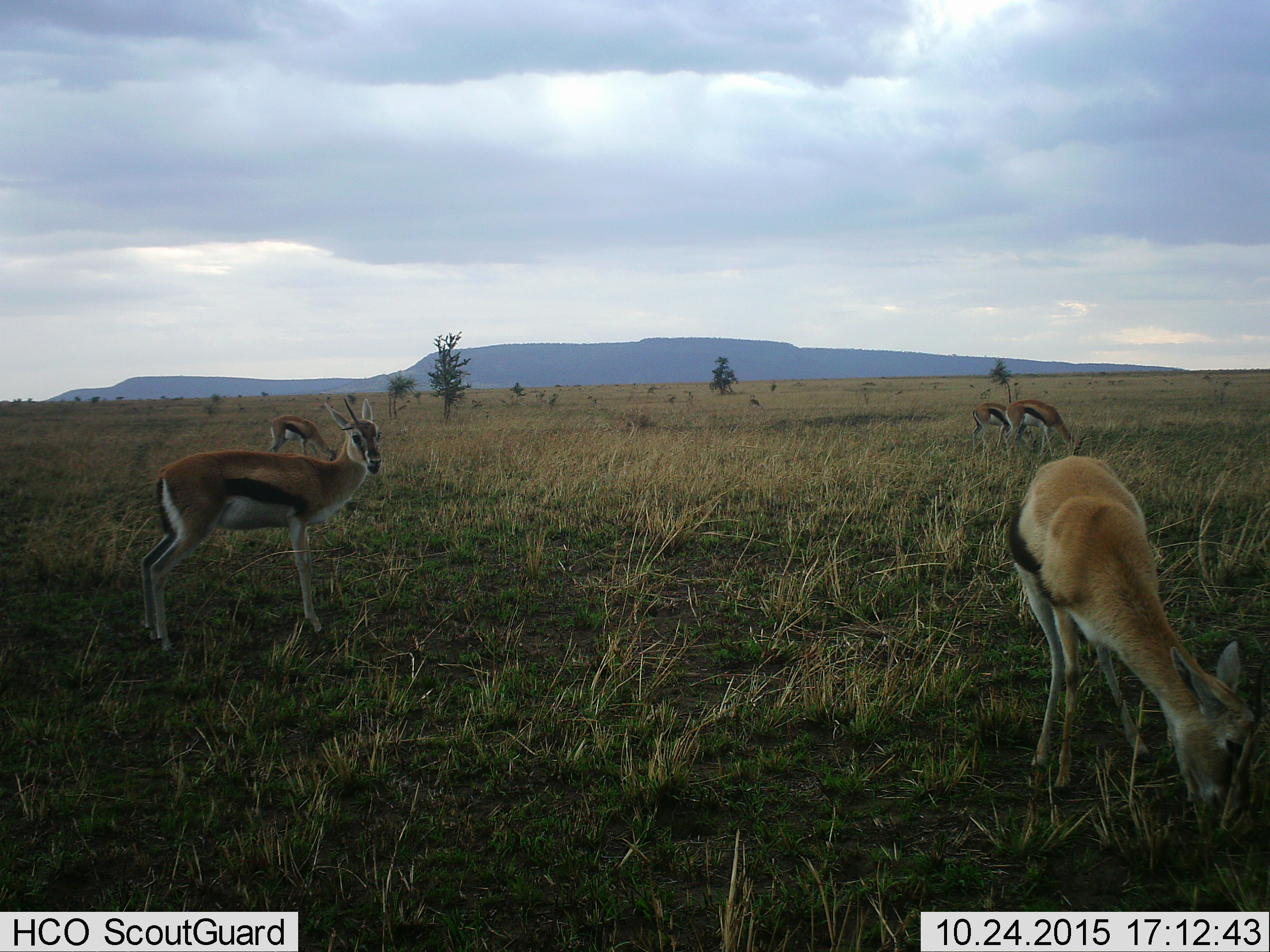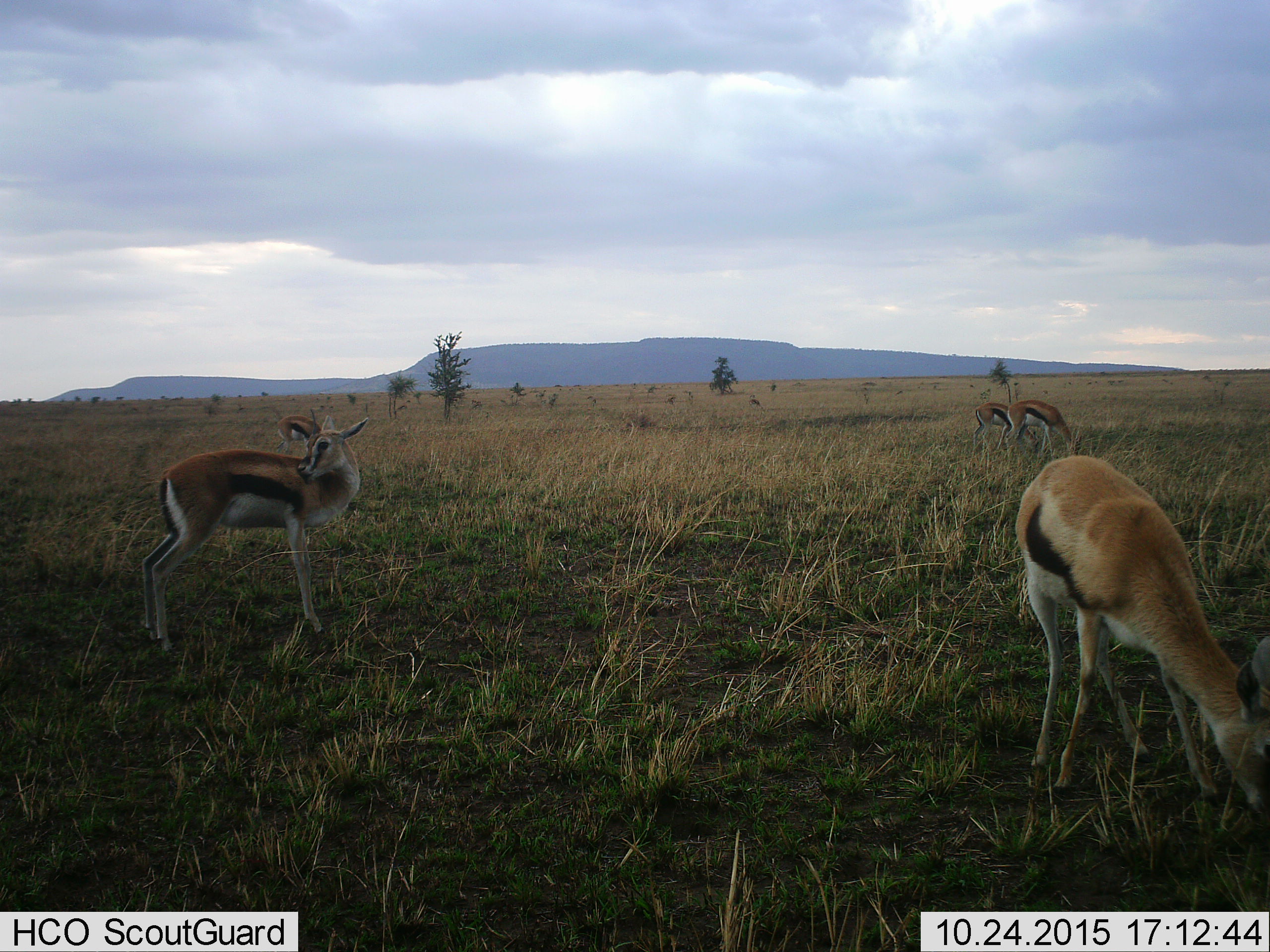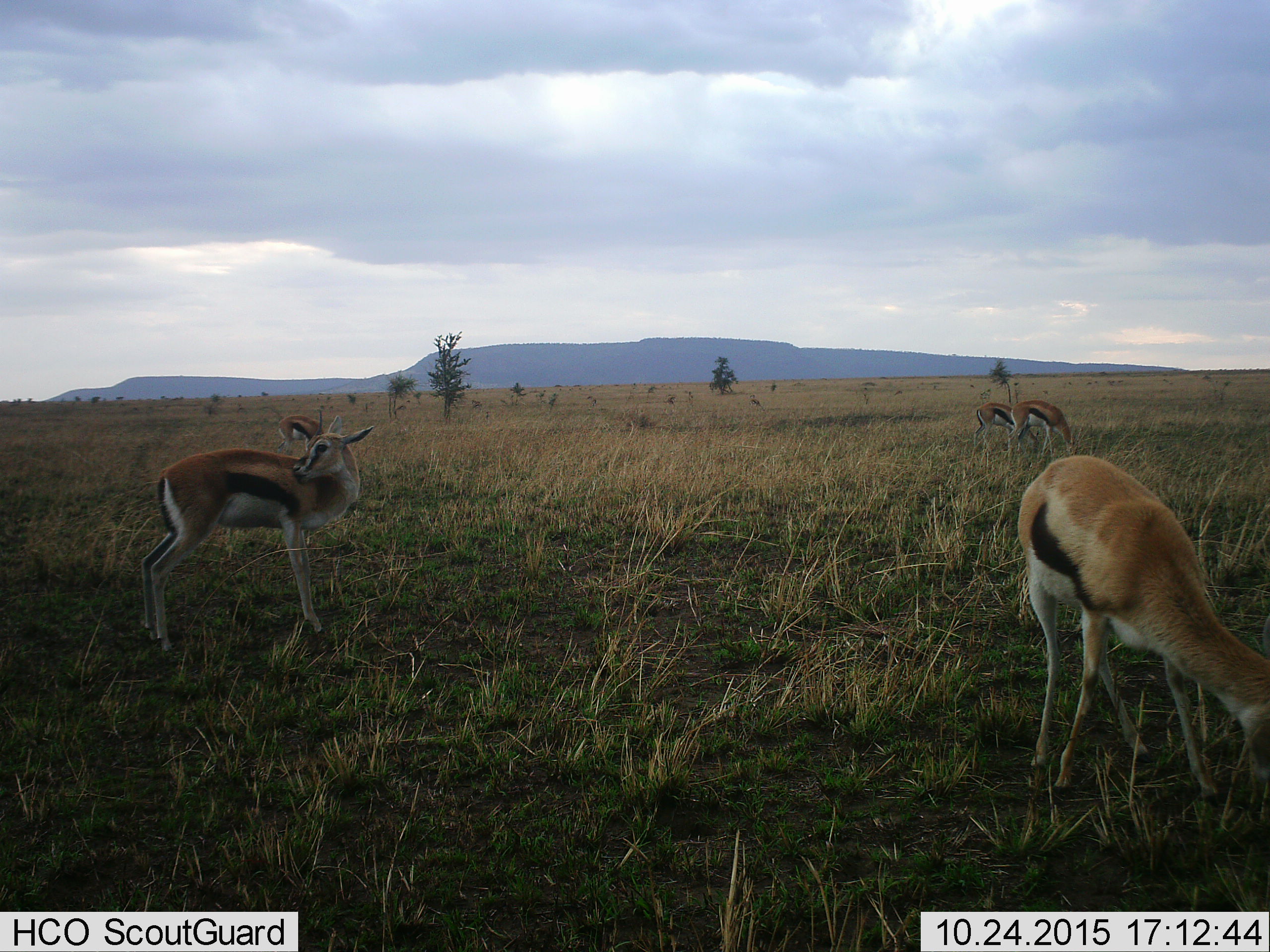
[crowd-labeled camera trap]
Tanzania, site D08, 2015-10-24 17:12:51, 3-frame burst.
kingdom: Animalia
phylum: Chordata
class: Mammalia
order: Artiodactyla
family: Bovidae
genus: Eudorcas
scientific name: Eudorcas thomsonii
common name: thomson's gazelle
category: gazellethomsons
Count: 5.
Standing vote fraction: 70%.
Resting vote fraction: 0%.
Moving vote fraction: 20%.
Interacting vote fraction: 0%.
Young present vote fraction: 10%.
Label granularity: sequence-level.